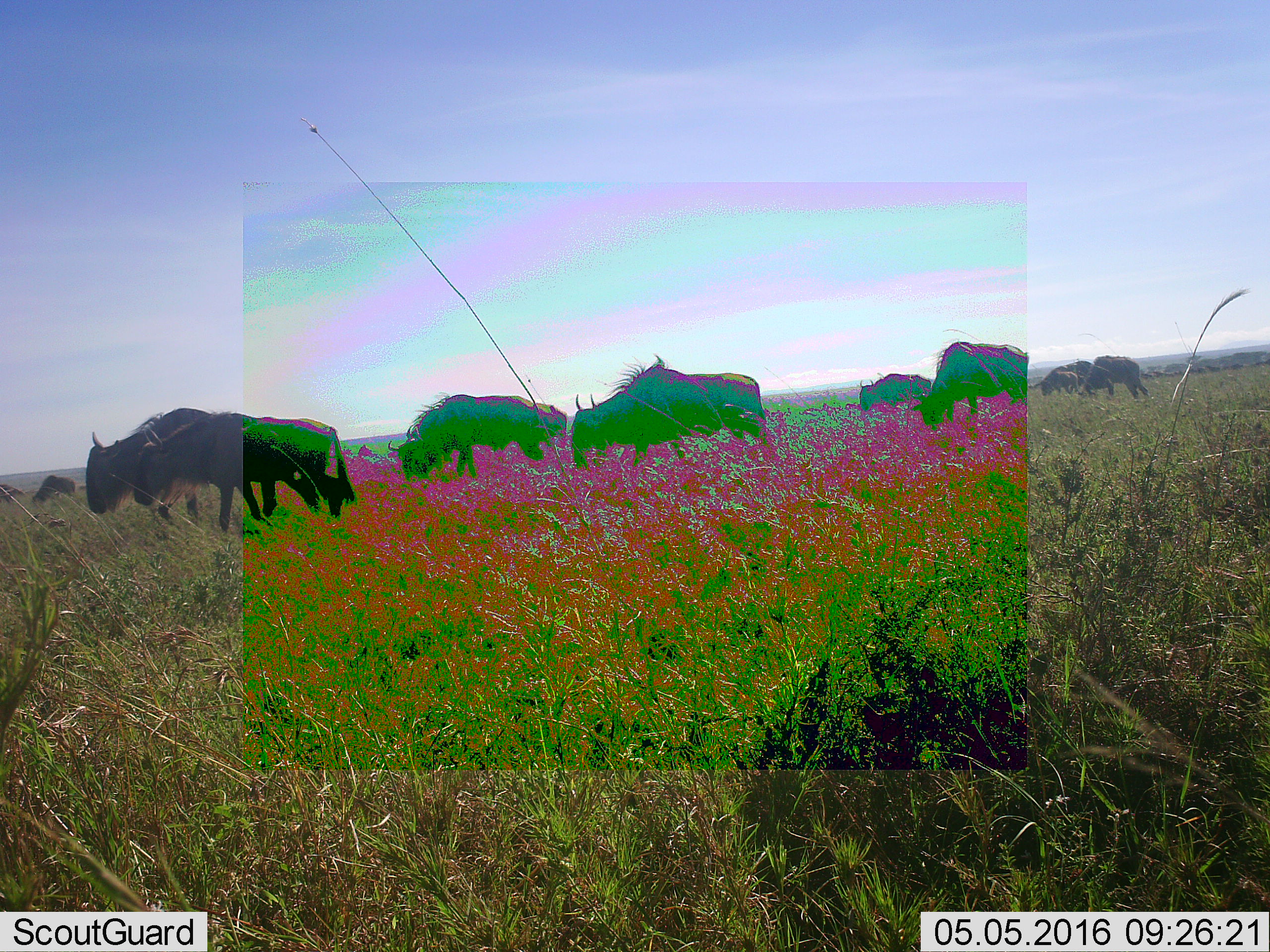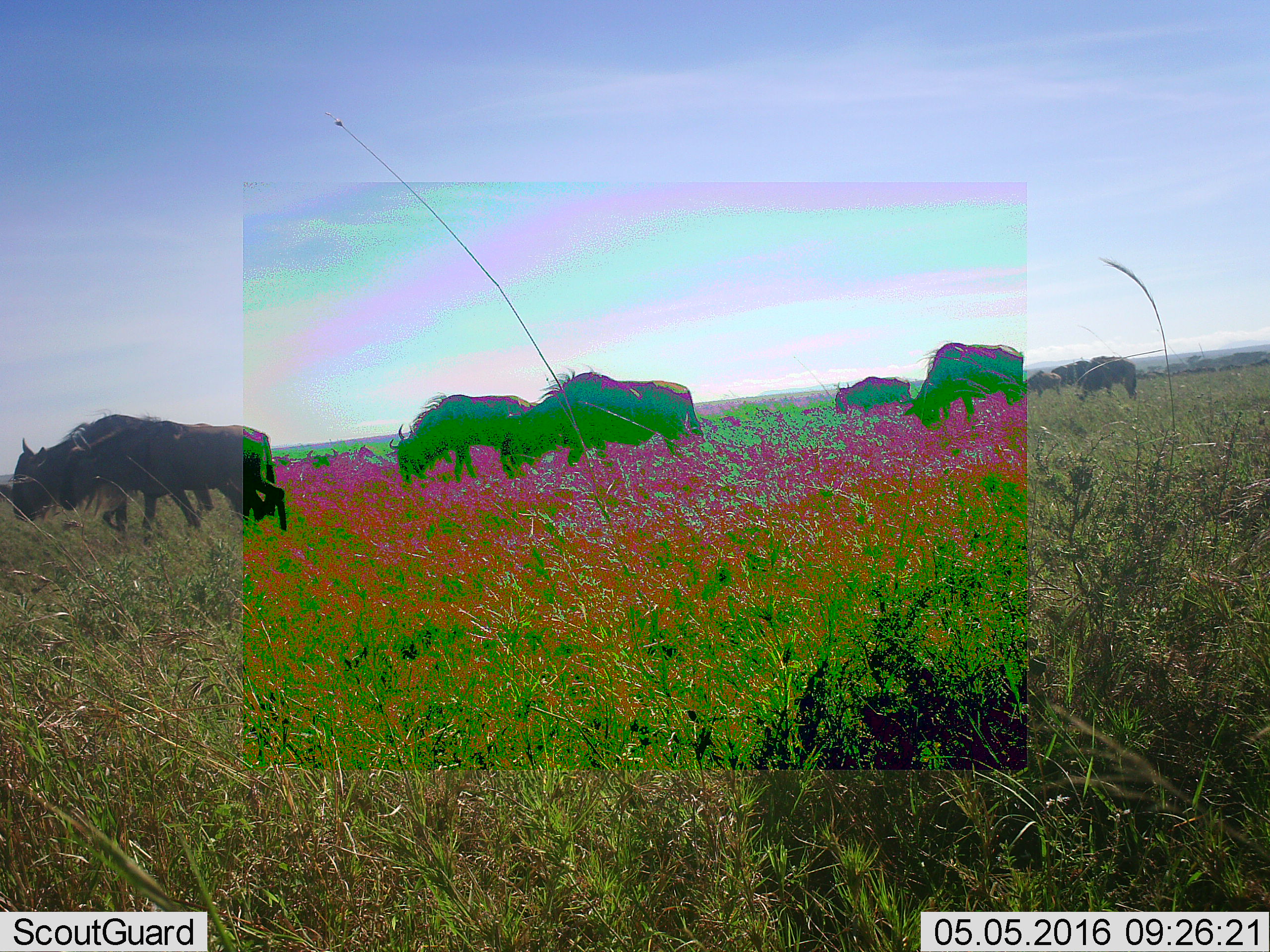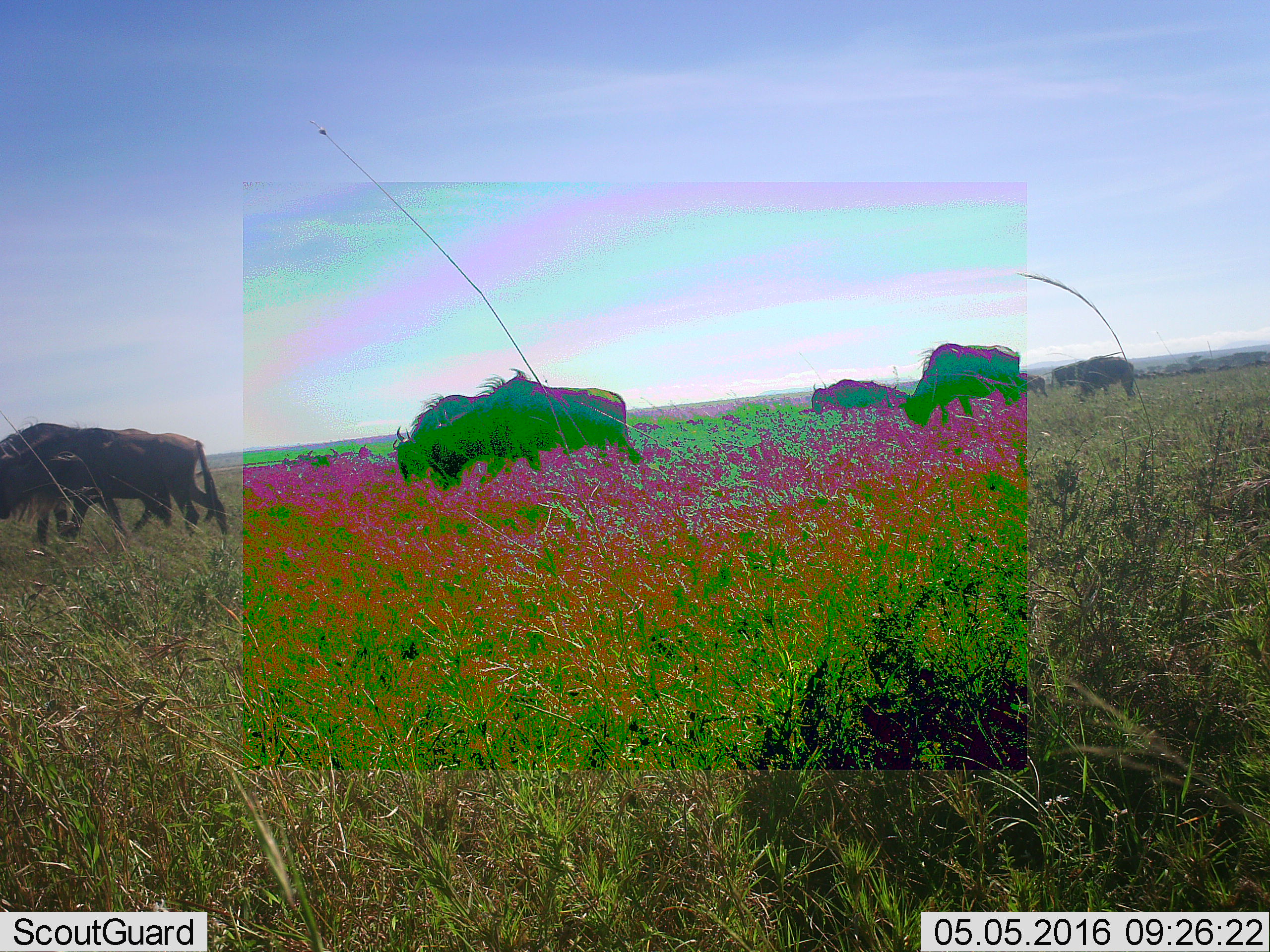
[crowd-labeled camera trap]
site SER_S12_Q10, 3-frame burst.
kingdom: Animalia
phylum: Chordata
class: Mammalia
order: Artiodactyla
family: Bovidae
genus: Connochaetes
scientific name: Connochaetes taurinus taurinus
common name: blue wildebeest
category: wildebeestblue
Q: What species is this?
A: Wildebeestblue (blue wildebeest) (Connochaetes taurinus taurinus).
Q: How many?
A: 11-50.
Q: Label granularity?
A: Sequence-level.